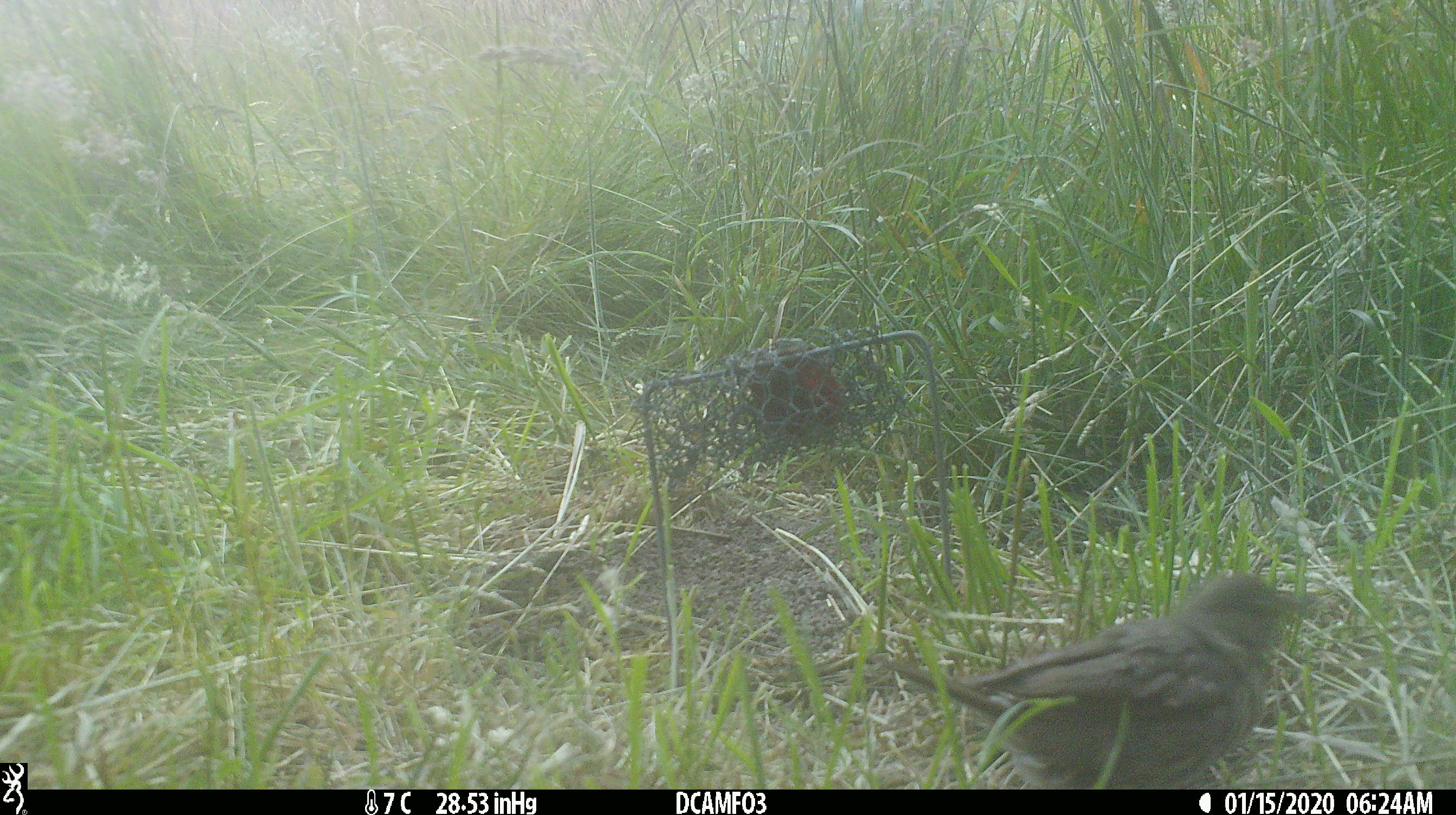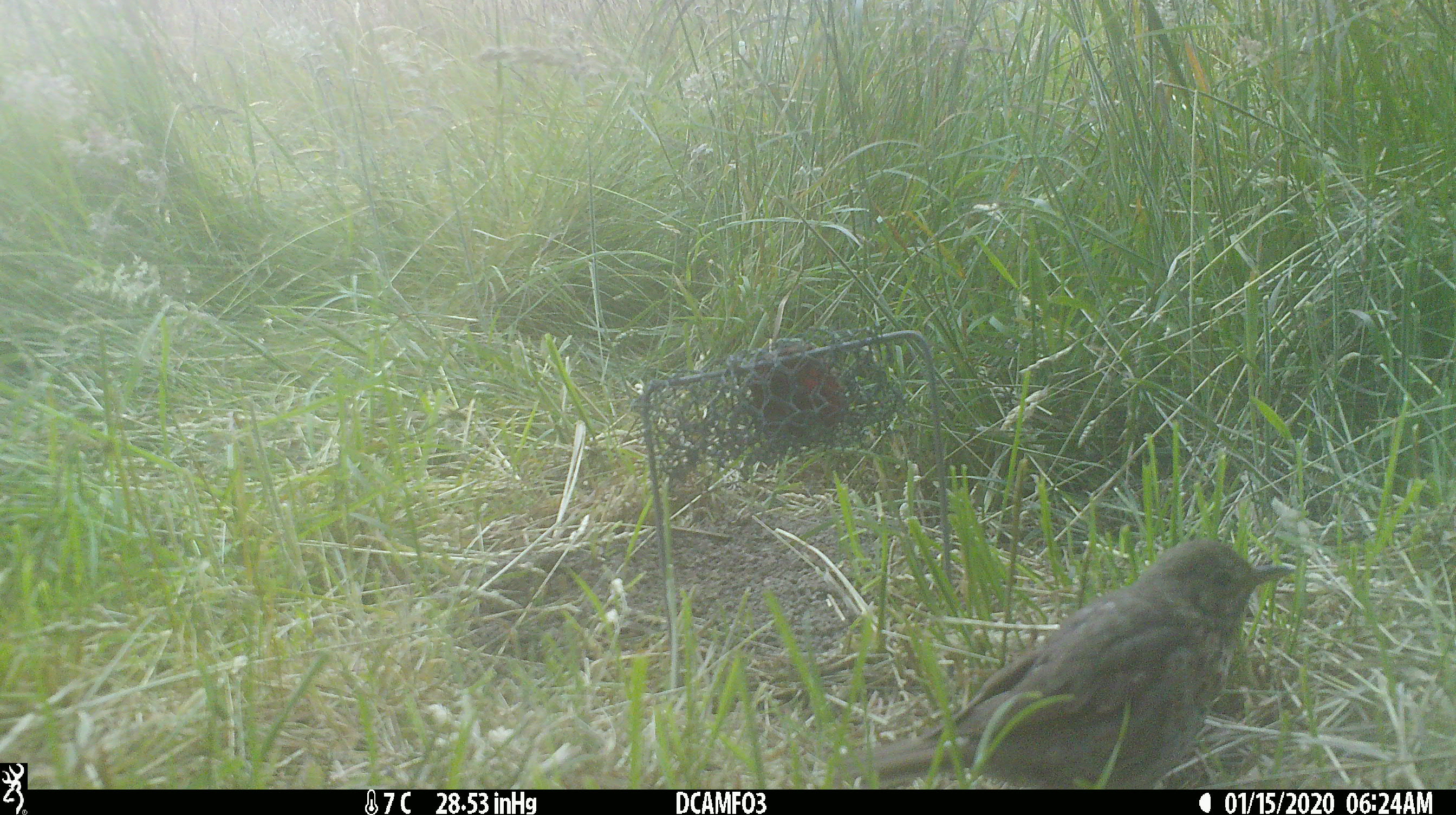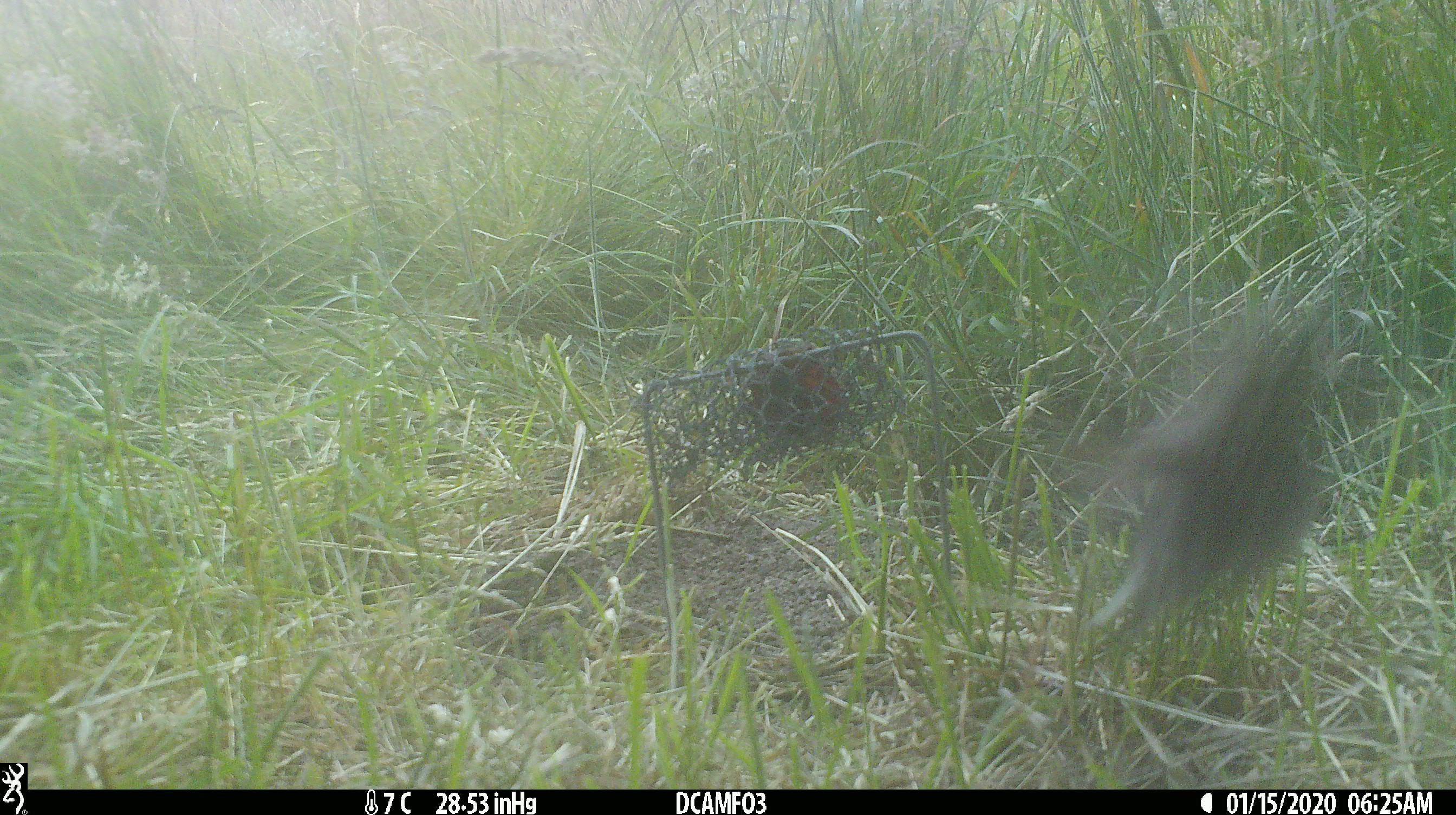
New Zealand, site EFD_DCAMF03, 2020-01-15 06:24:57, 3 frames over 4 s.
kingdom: Animalia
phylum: Chordata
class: Aves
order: Passeriformes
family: Turdidae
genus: Turdus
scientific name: Turdus philomelos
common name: song thrush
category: thrush